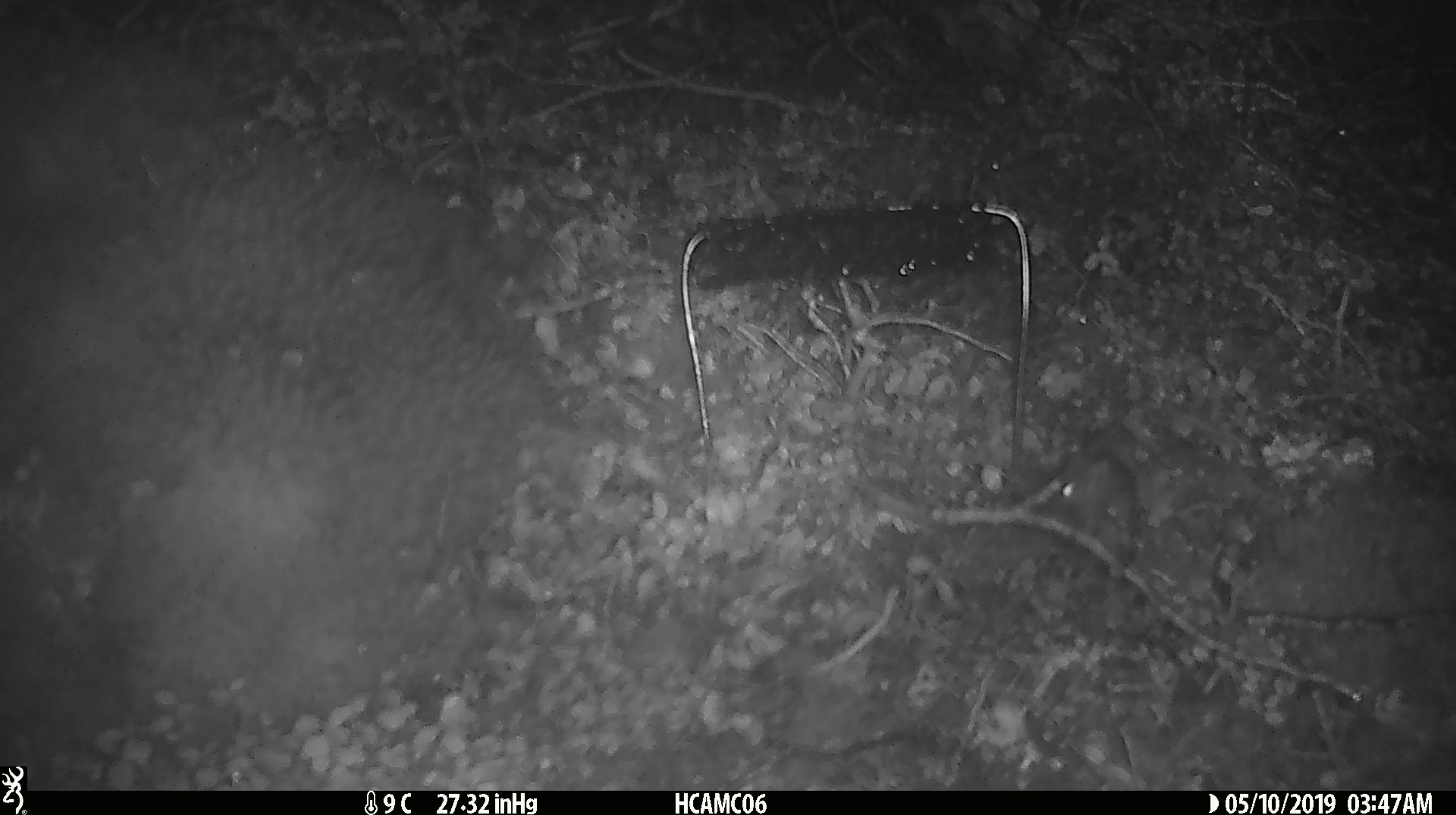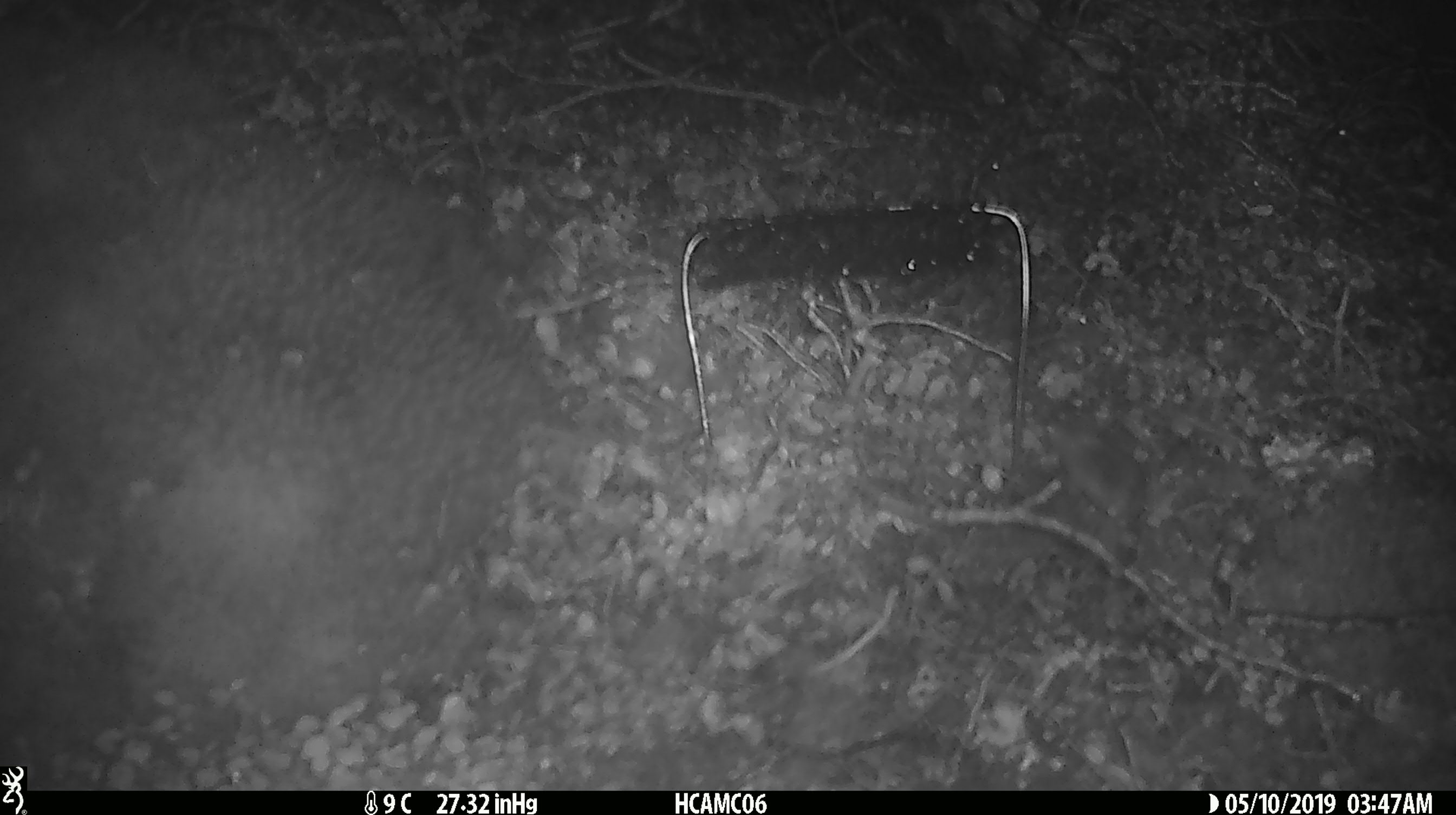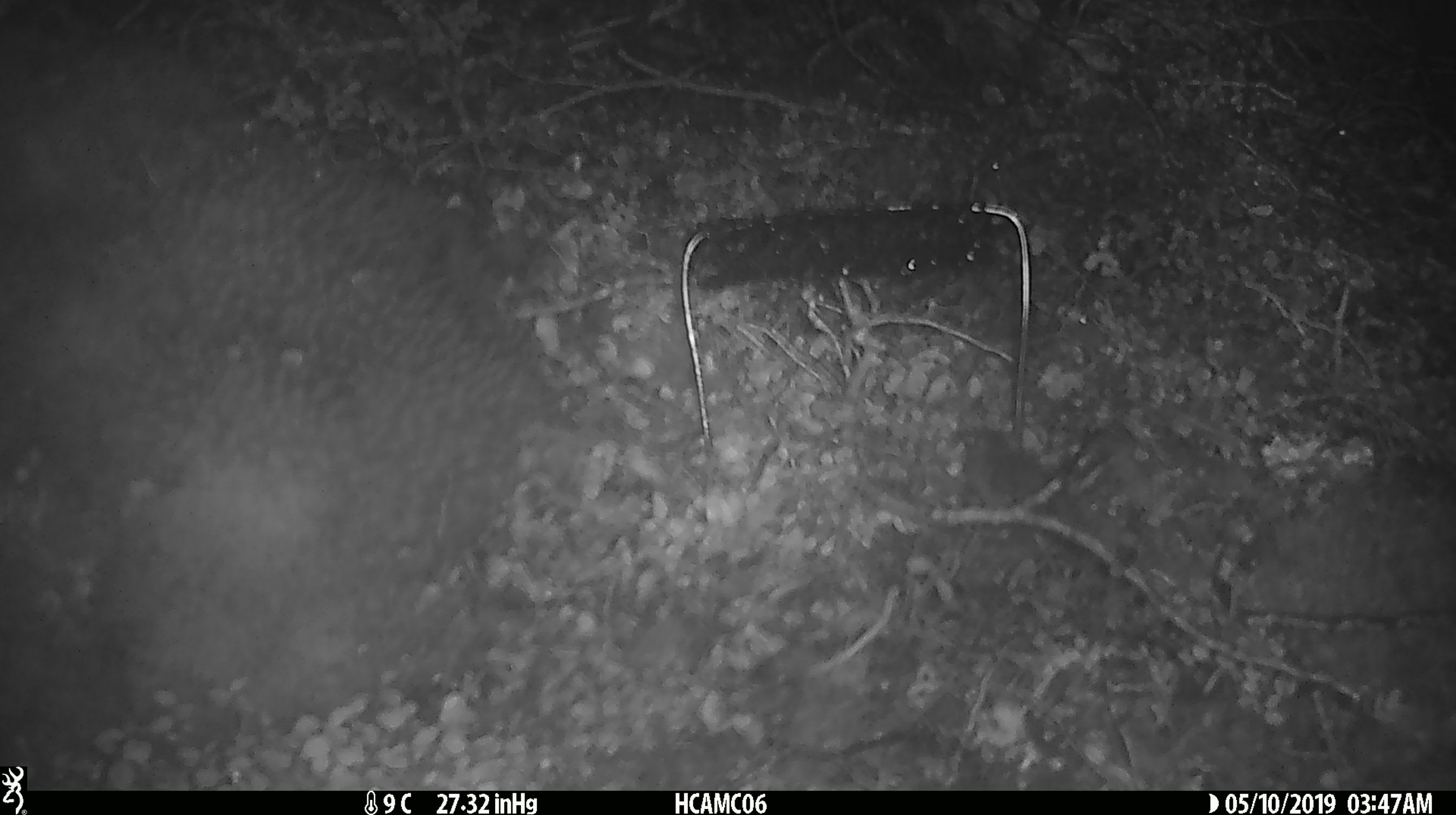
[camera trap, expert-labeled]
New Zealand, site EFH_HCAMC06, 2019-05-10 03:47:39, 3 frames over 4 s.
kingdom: Animalia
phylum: Chordata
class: Mammalia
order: Rodentia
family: Muridae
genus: Mus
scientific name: Mus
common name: mouse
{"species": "mouse (Mus)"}